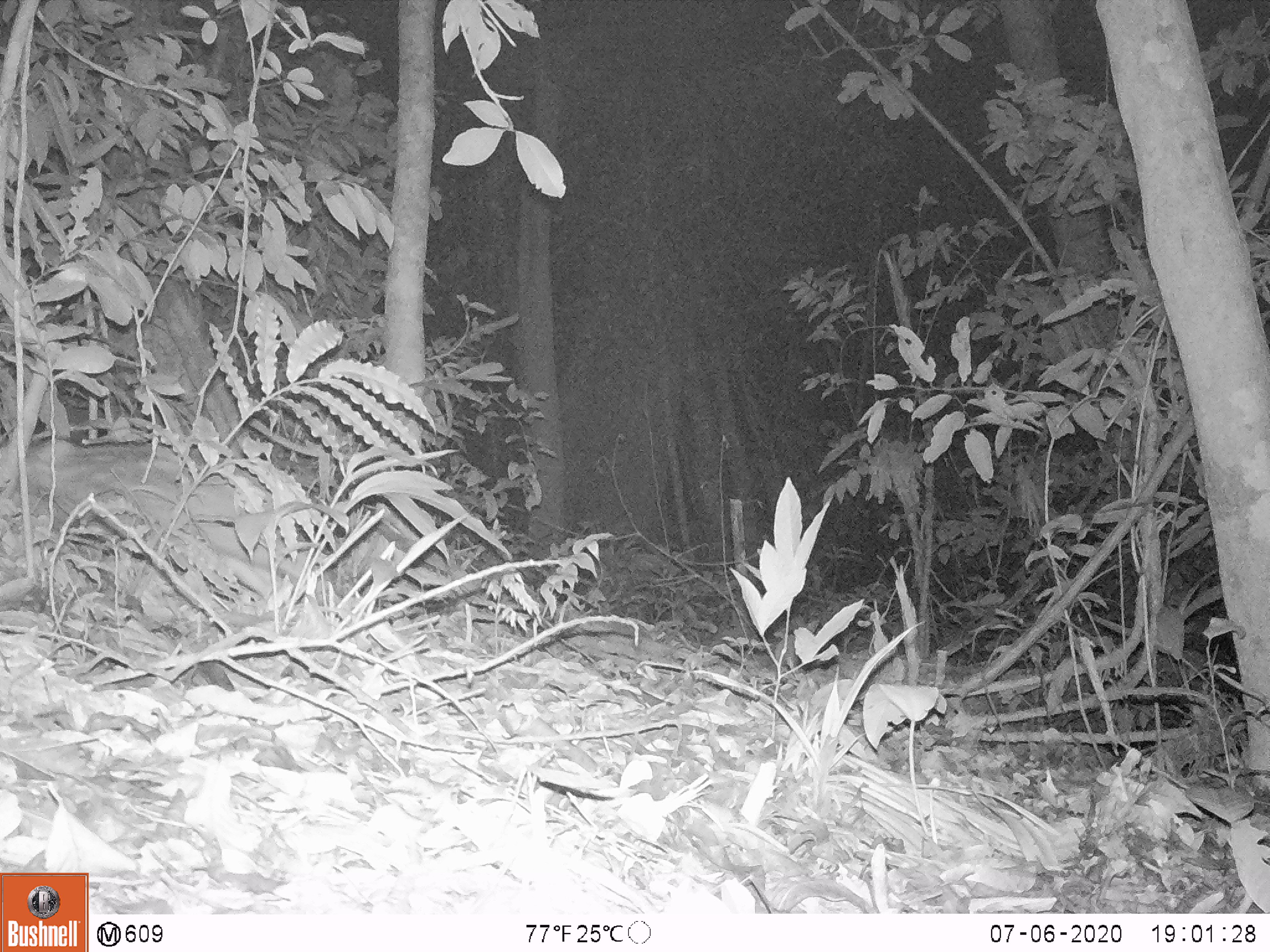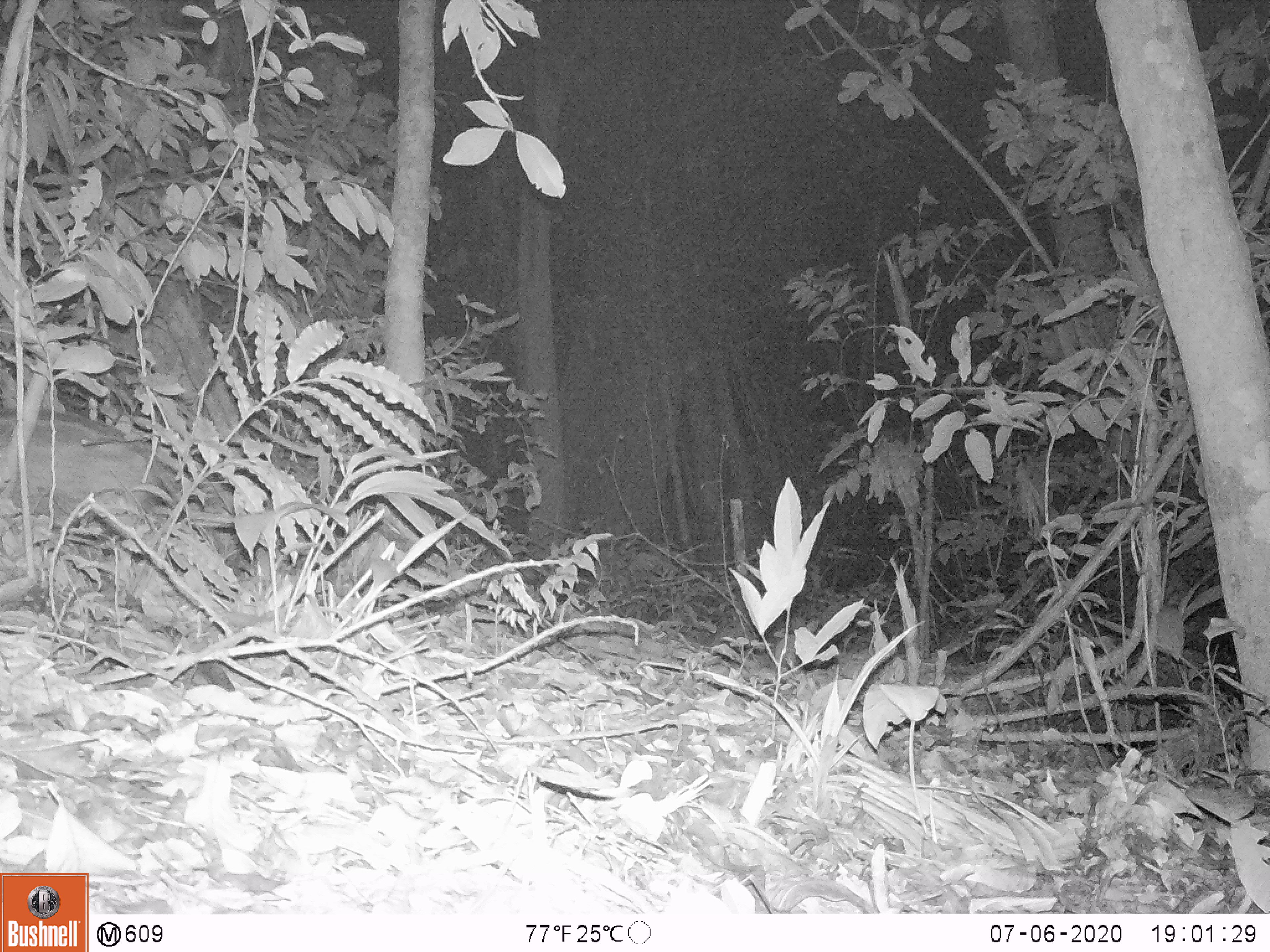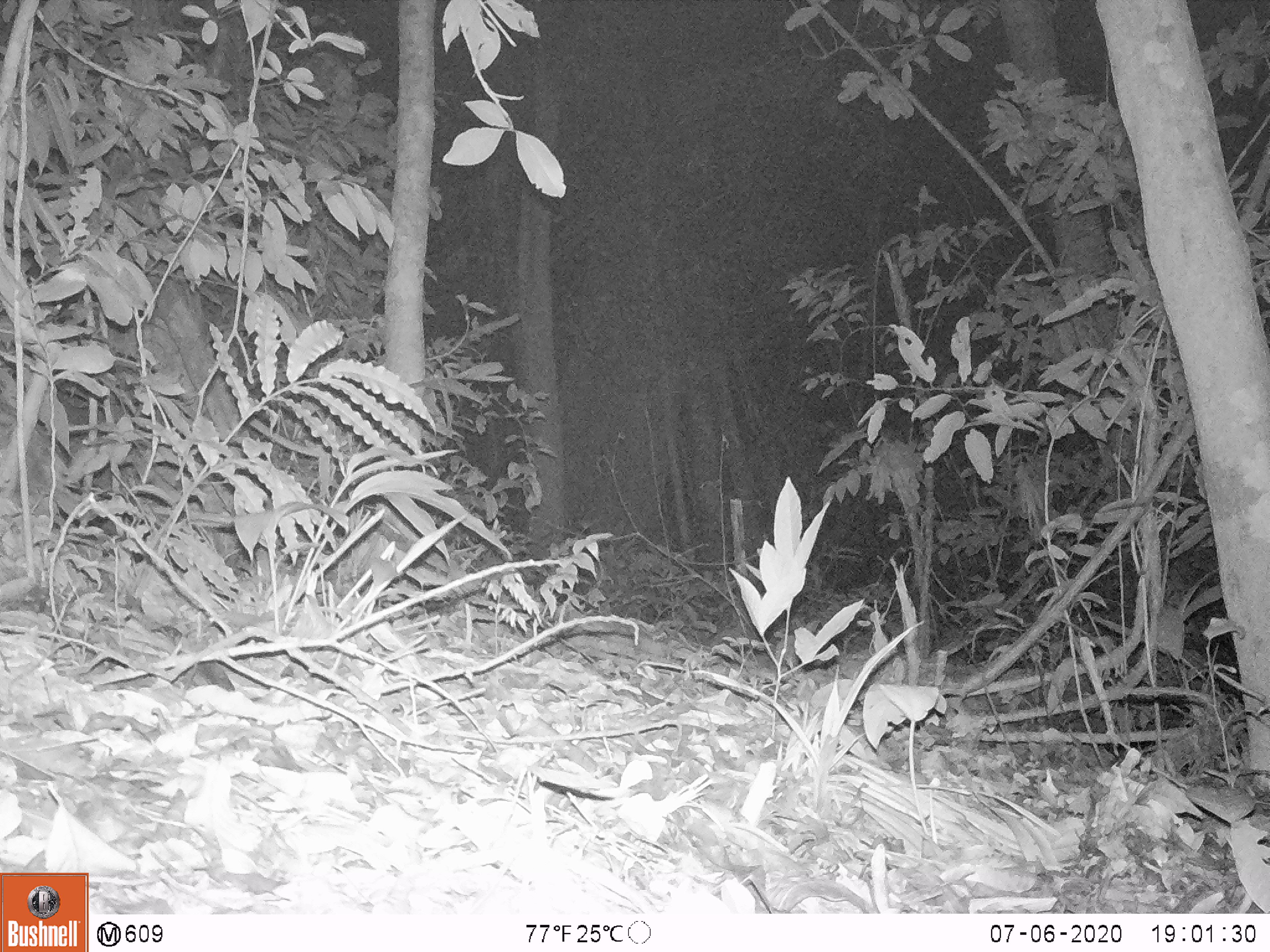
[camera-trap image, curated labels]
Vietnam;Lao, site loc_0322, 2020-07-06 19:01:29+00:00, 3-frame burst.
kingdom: Animalia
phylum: Chordata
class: Mammalia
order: Artiodactyla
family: Suidae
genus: Sus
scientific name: Sus scrofa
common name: eurasian wild pig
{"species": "eurasian wild pig (Sus scrofa)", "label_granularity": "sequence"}